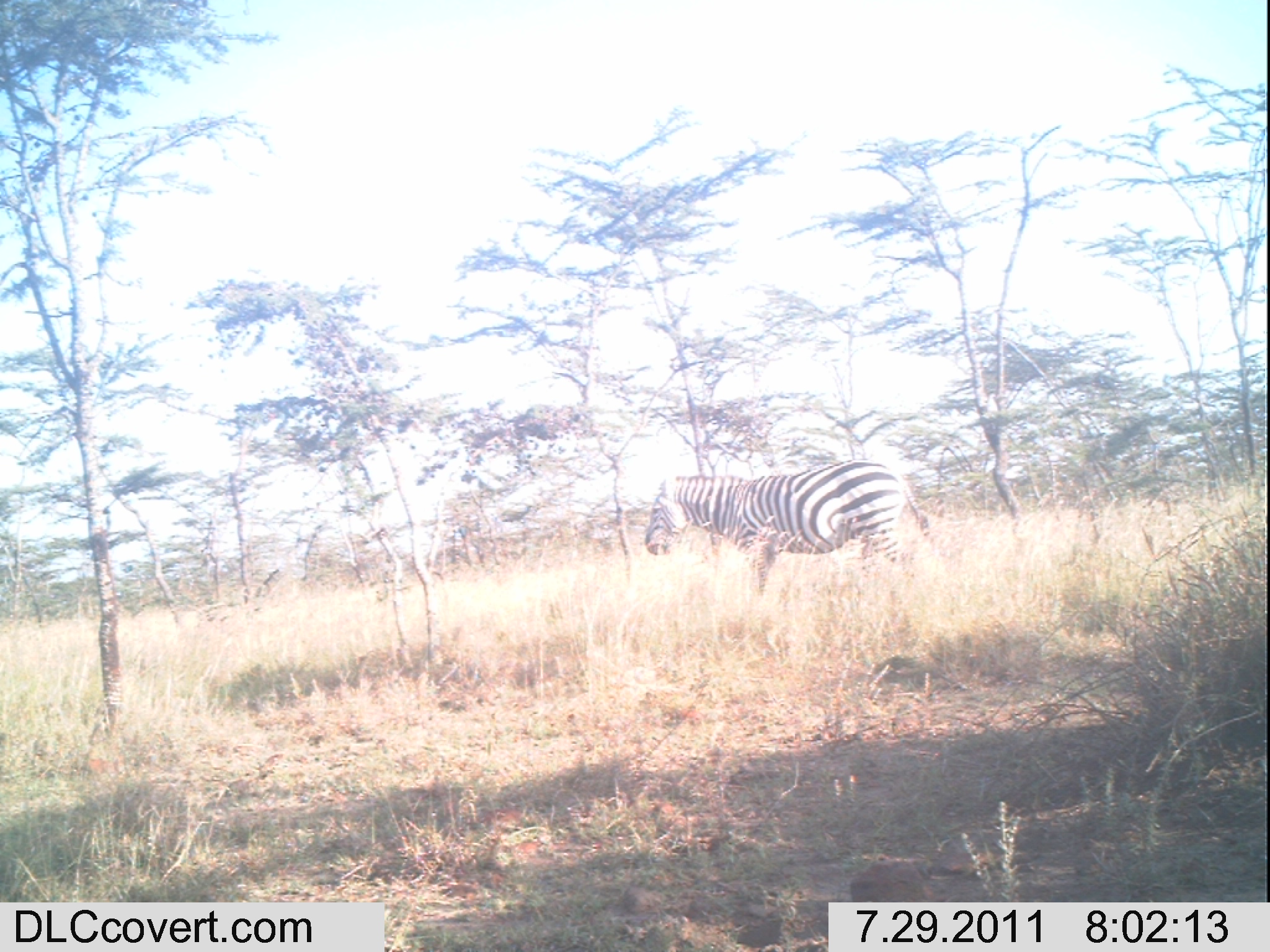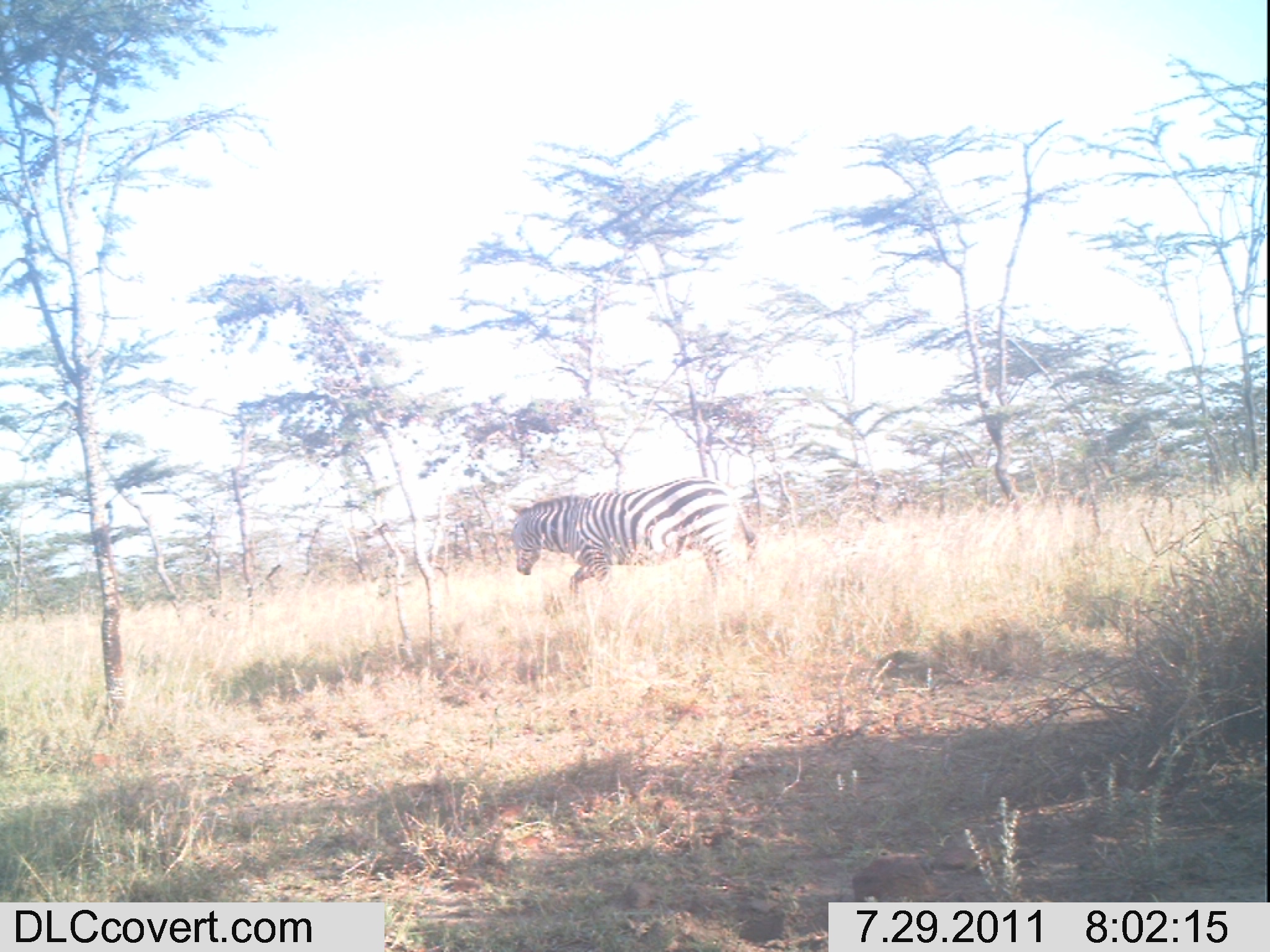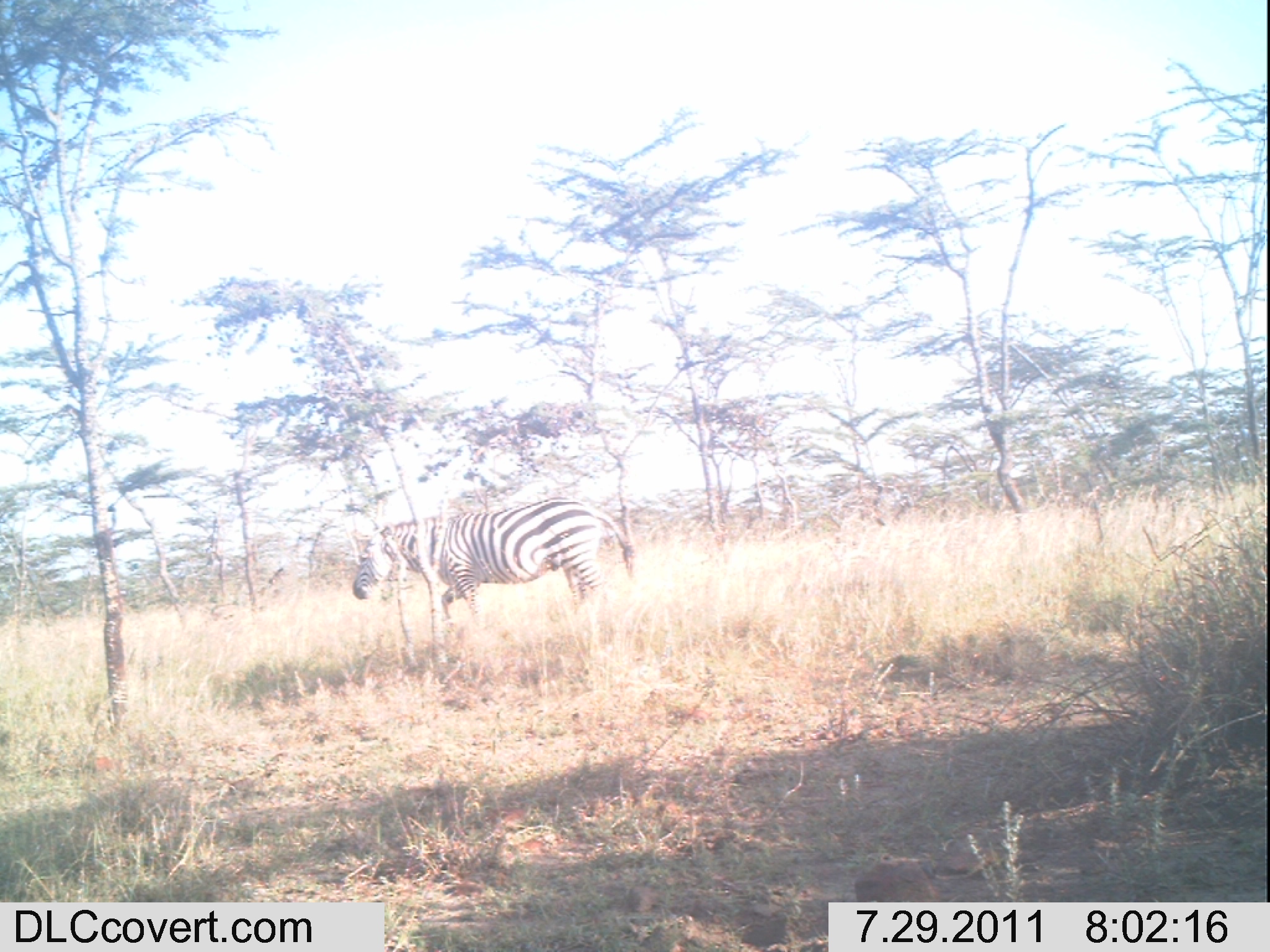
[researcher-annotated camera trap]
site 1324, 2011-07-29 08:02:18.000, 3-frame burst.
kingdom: Animalia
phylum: Chordata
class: Mammalia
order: Perissodactyla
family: Equidae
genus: Equus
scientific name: Equus quagga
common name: plains zebra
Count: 1.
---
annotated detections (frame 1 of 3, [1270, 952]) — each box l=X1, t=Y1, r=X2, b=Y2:
equus quagga: l=642, t=458, r=931, b=596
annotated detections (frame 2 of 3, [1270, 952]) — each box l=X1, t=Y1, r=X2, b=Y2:
equus quagga: l=508, t=476, r=755, b=613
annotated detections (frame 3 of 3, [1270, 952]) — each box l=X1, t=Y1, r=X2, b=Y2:
equus quagga: l=352, t=496, r=637, b=631